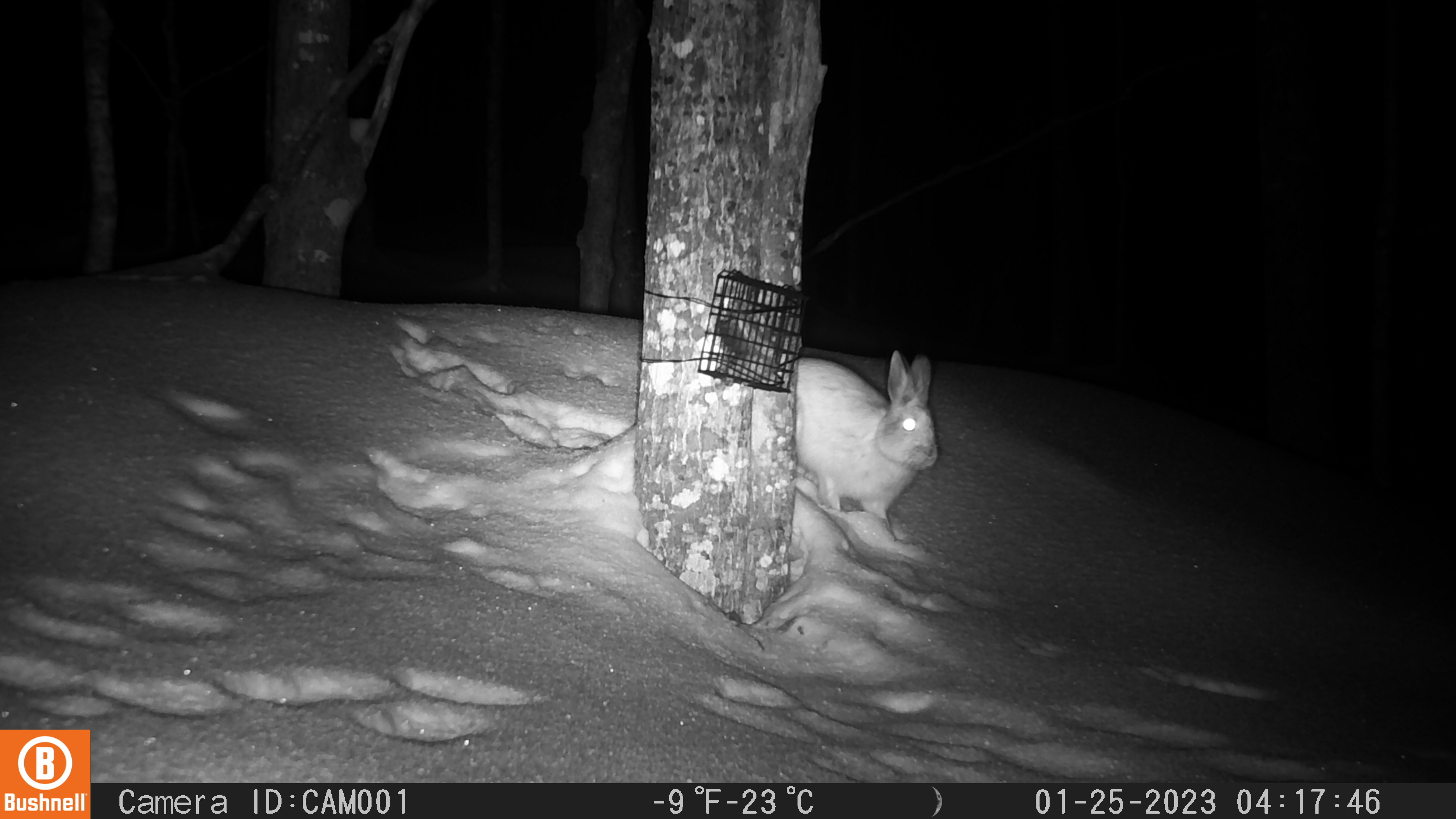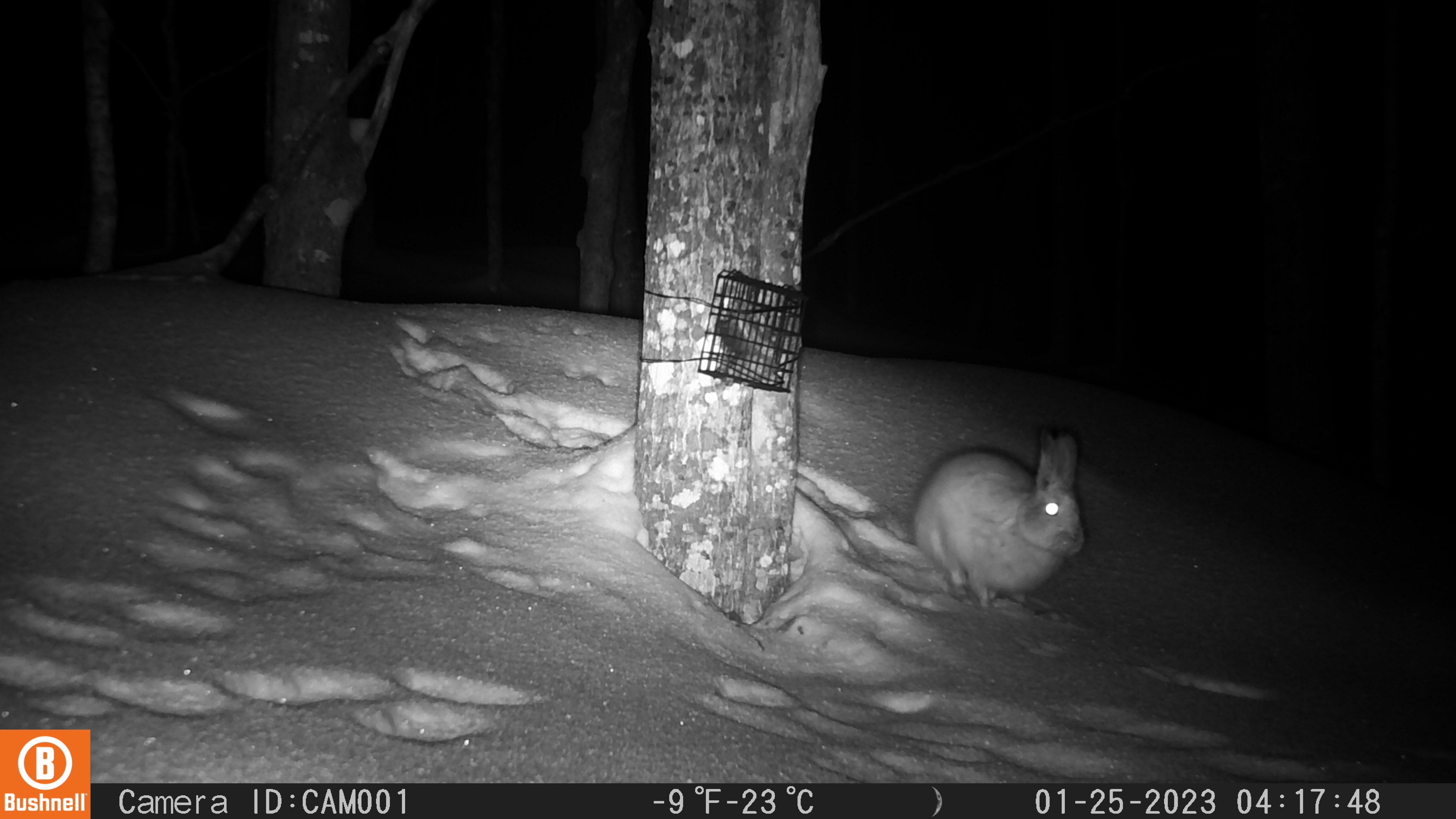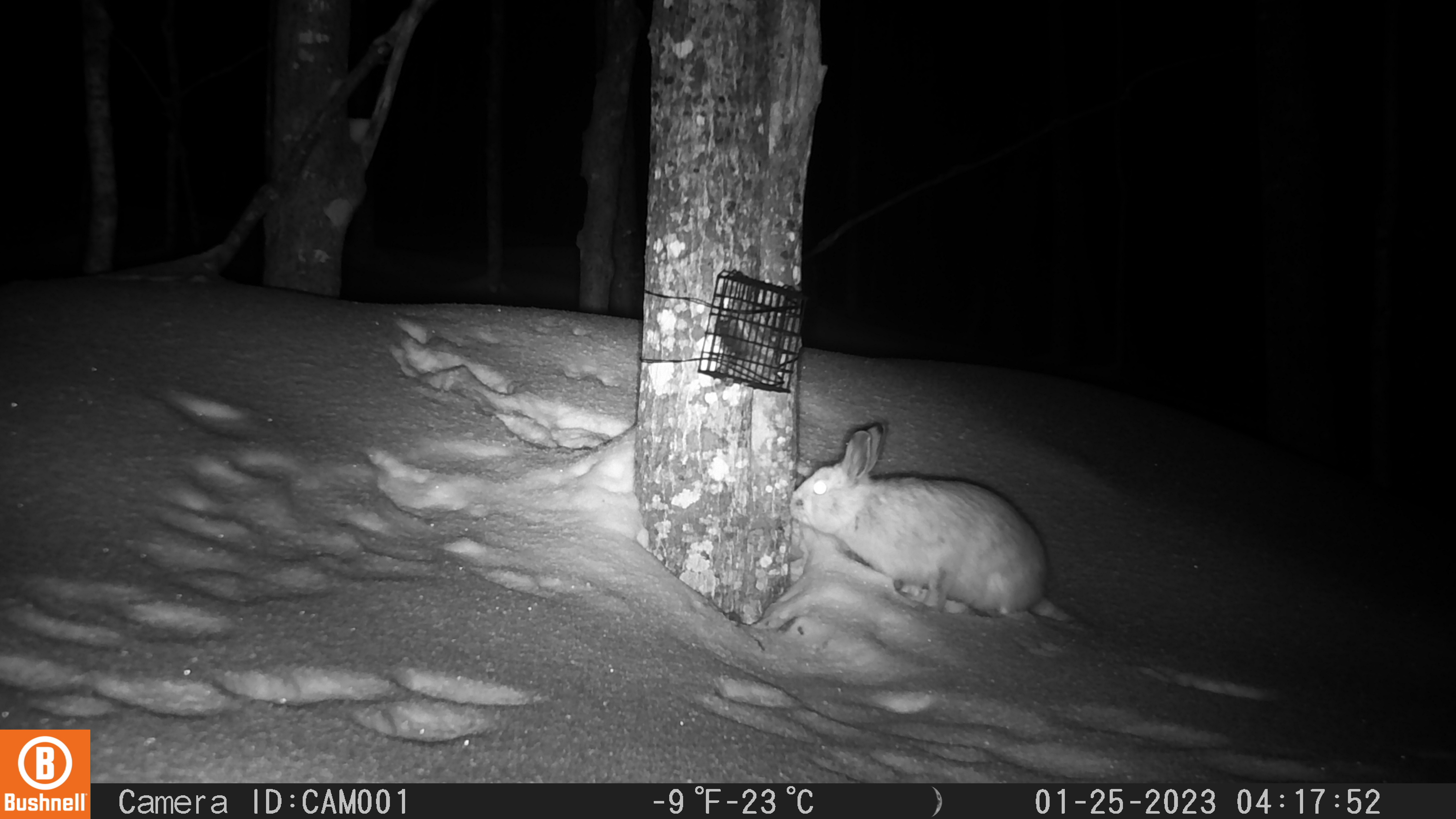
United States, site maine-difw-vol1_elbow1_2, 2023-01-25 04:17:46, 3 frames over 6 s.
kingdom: Animalia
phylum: Chordata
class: Mammalia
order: Lagomorpha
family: Leporidae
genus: Lepus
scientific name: Lepus americanus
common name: snowshoe hare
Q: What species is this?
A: Snowshoe hare (Lepus americanus).